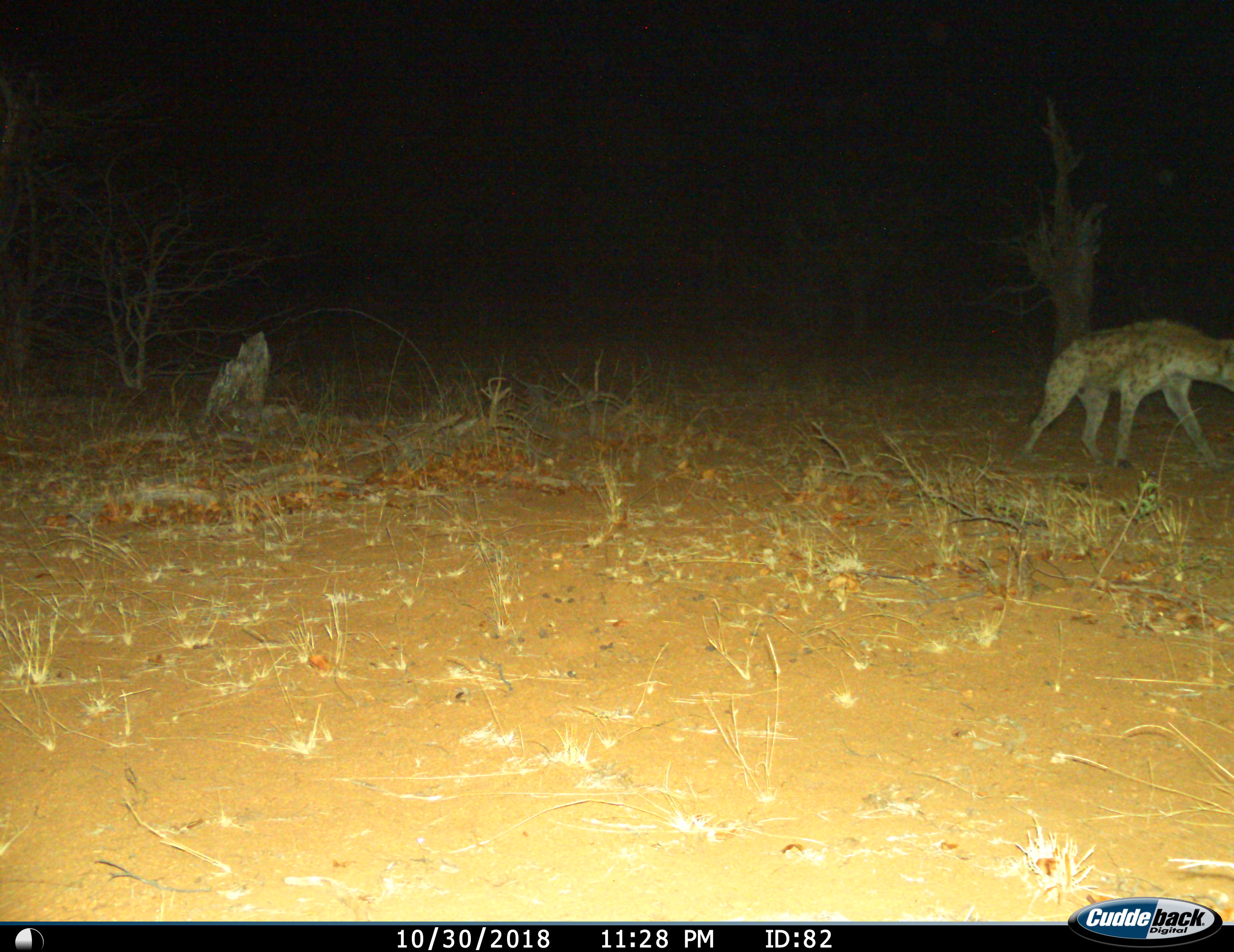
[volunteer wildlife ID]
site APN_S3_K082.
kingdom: Animalia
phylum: Chordata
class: Mammalia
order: Carnivora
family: Hyaenidae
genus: Crocuta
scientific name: Crocuta crocuta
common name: spotted hyena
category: hyenaspotted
Hyenaspotted (spotted hyena) (Crocuta crocuta), count 1. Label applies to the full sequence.